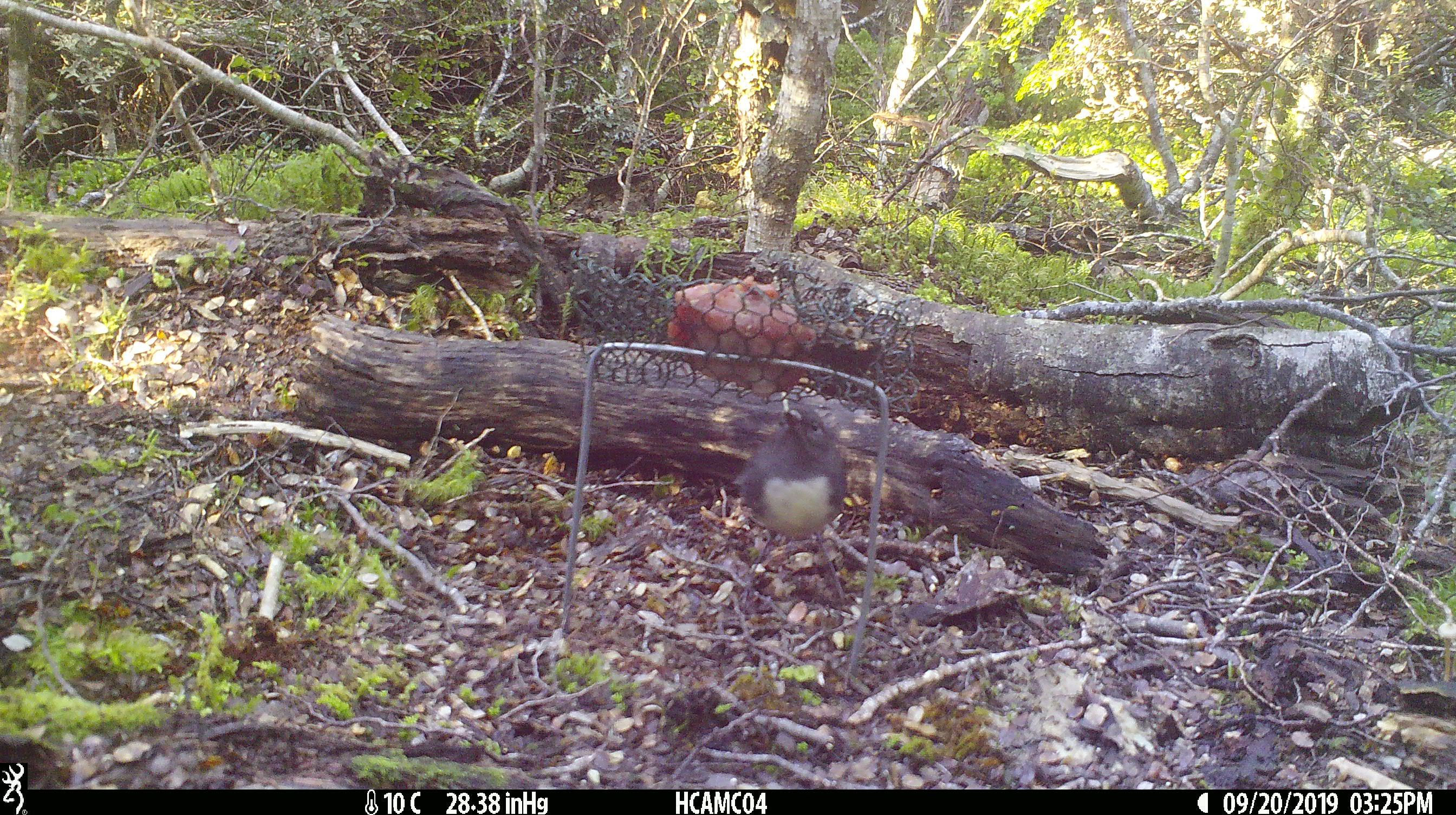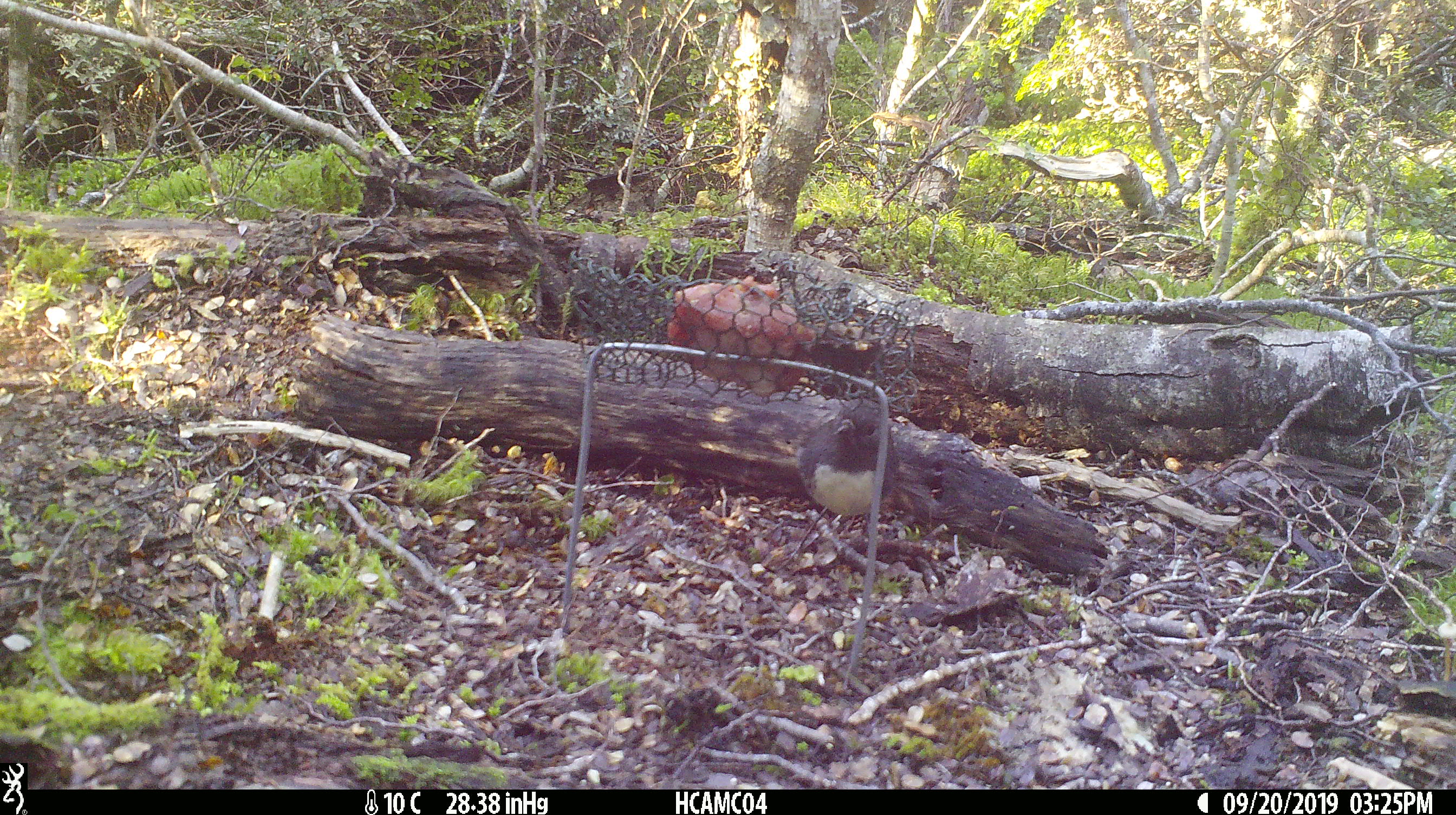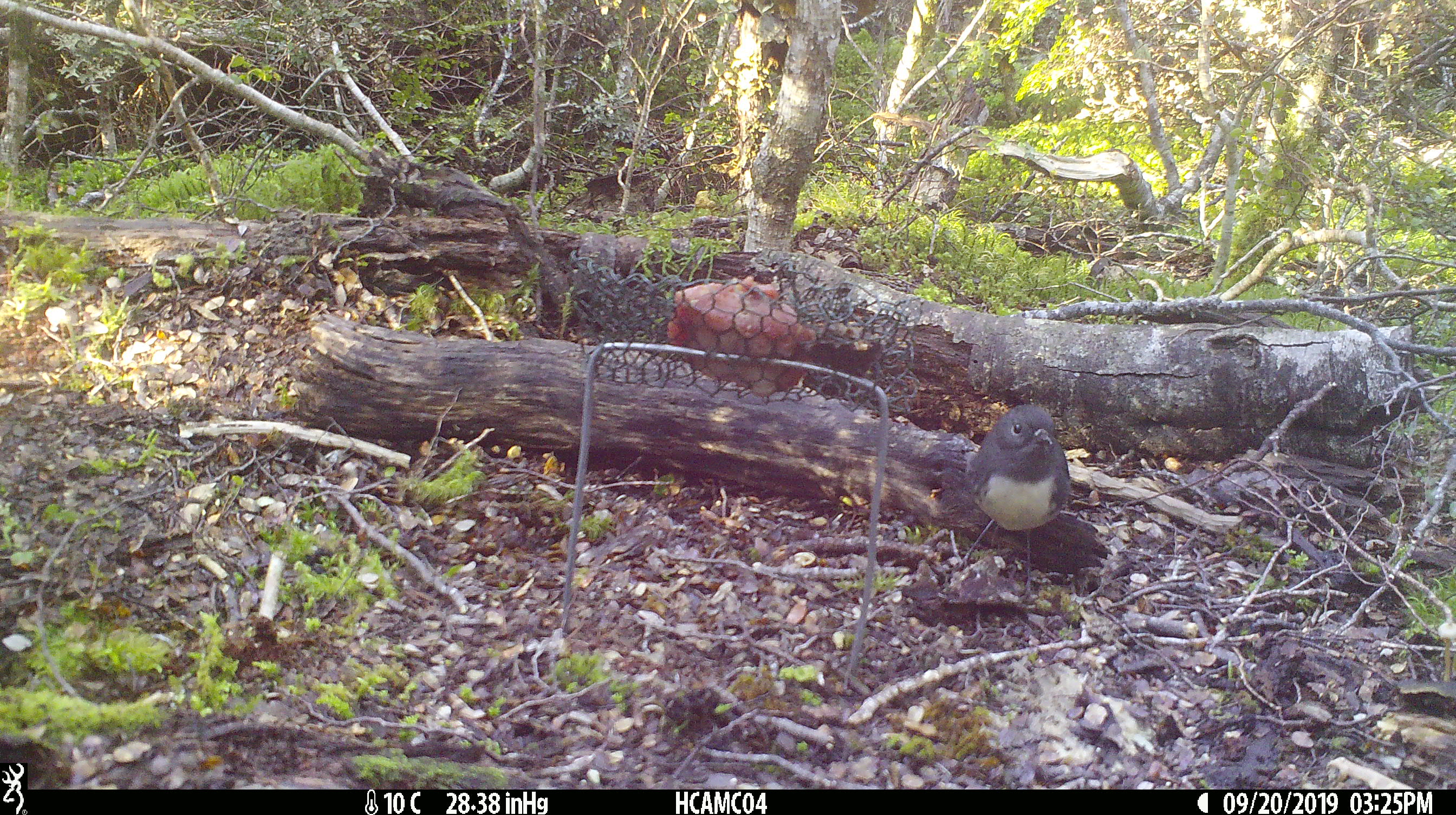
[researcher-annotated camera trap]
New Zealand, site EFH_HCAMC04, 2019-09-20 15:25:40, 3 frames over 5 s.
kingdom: Animalia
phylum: Chordata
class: Aves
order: Passeriformes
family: Petroicidae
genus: Petroica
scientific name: Petroica australis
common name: new zealand robin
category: robin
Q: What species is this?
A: Robin (new zealand robin) (Petroica australis).